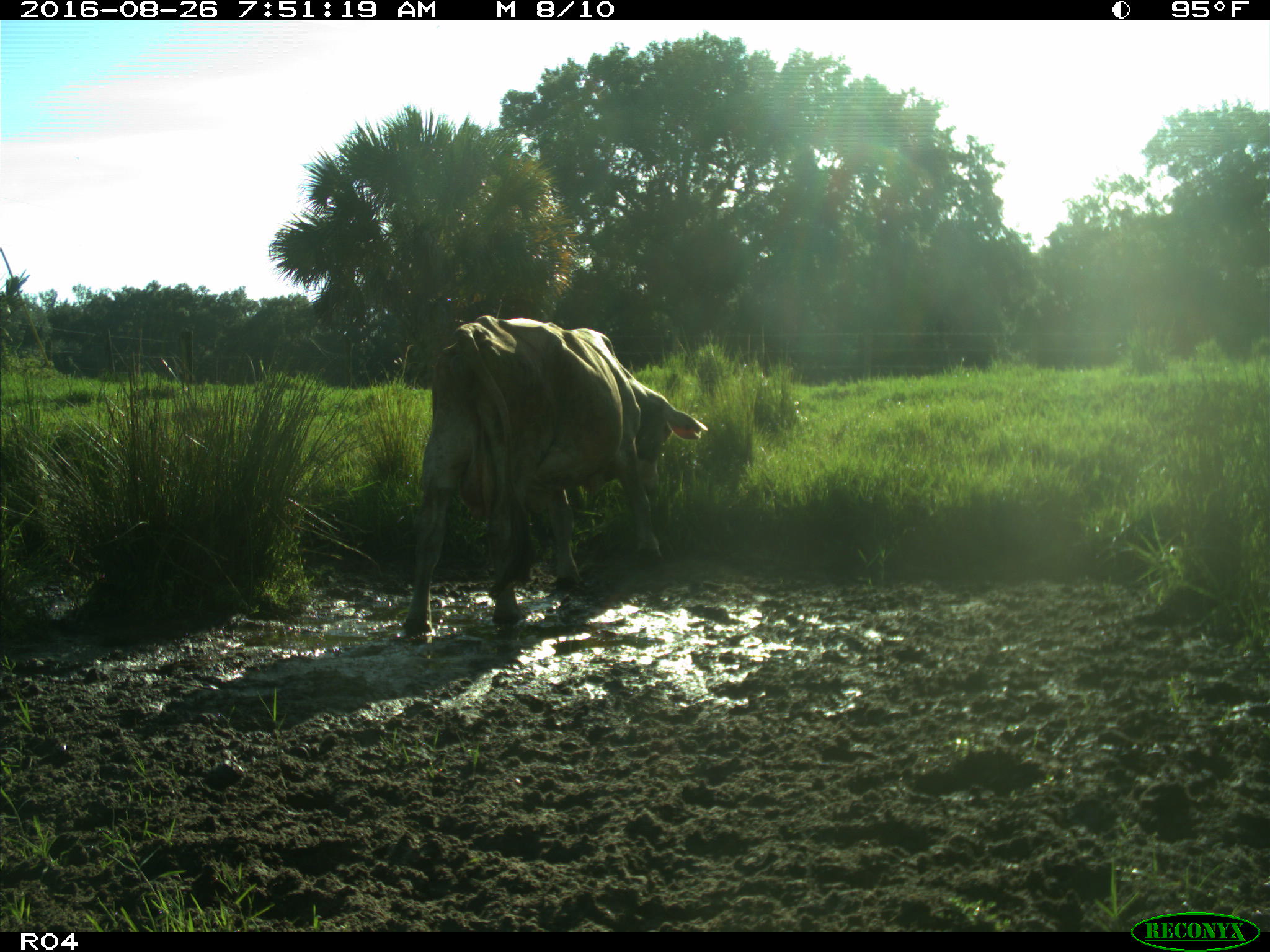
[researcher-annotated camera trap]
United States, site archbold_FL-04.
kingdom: Animalia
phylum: Chordata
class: Mammalia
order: Artiodactyla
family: Bovidae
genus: Bos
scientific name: Bos taurus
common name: domestic cow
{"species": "Bos taurus (domestic cow)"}